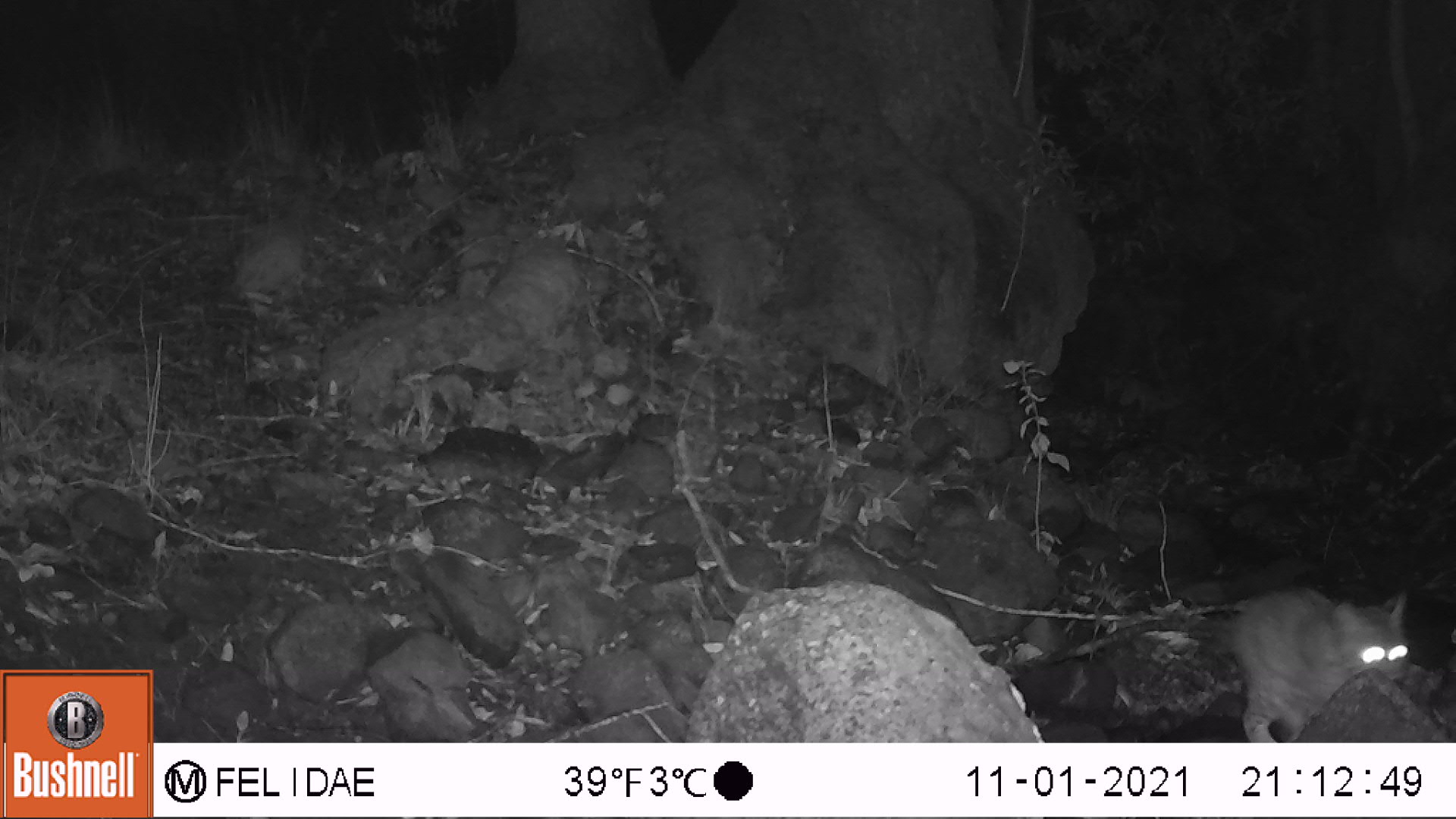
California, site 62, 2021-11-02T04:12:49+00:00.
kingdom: Animalia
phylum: Chordata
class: Mammalia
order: Carnivora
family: Felidae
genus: Lynx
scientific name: Lynx rufus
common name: bobcat